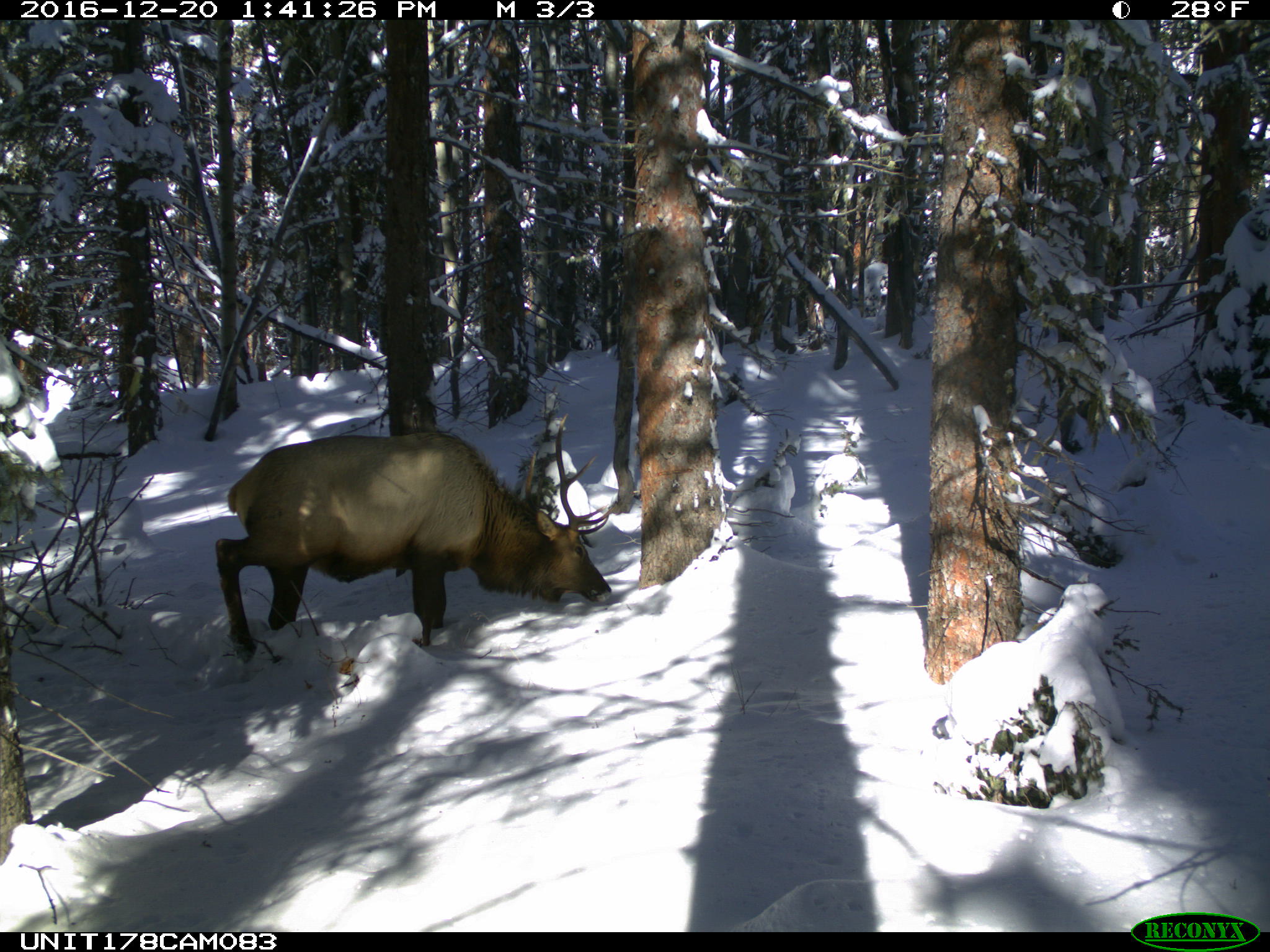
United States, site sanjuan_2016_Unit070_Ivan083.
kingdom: Animalia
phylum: Chordata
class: Mammalia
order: Artiodactyla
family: Cervidae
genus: Cervus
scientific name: Cervus elaphus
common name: red deer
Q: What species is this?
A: Cervus elaphus (red deer).